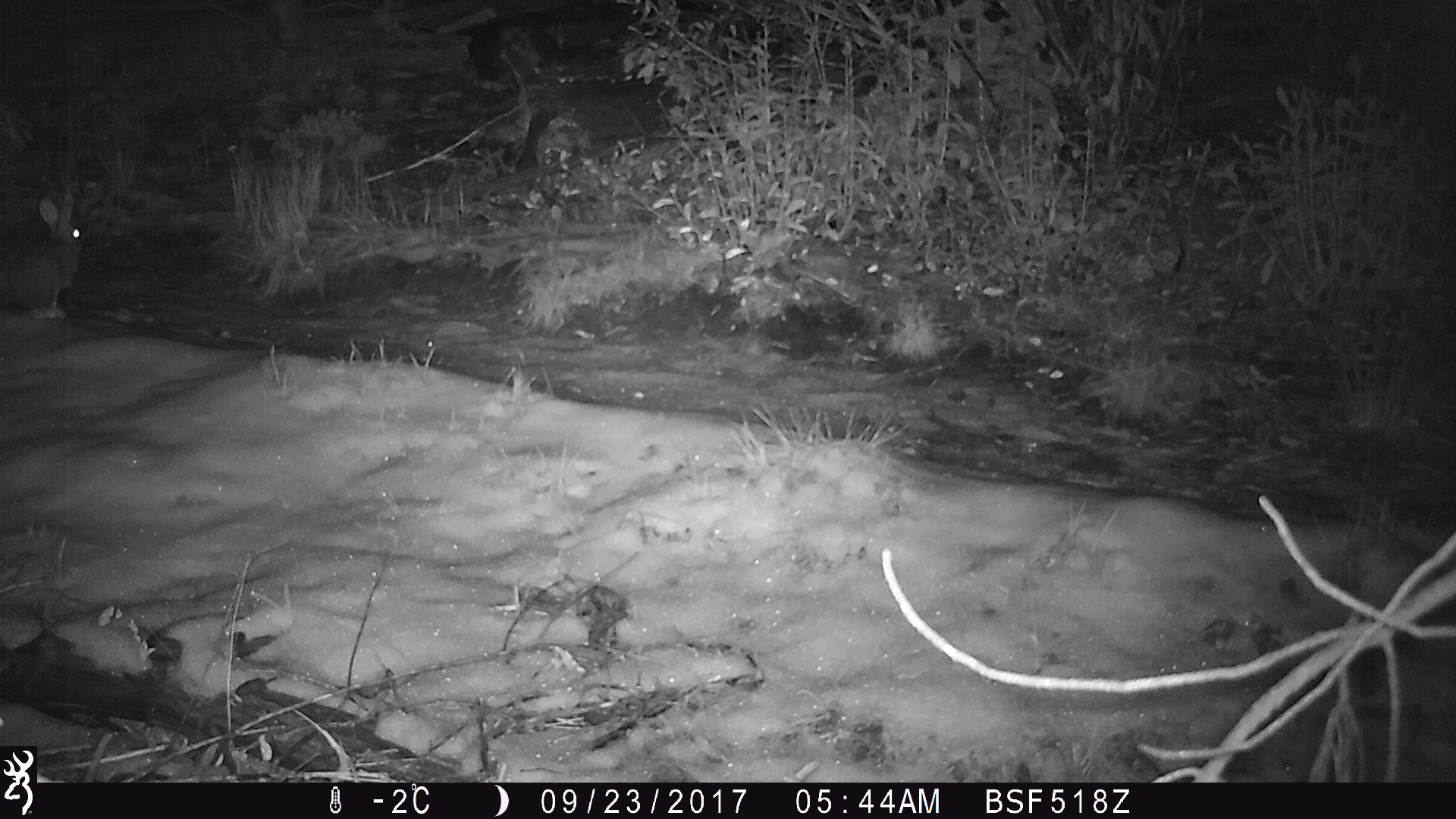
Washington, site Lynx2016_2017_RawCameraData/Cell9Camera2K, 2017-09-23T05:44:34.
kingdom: Animalia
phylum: Chordata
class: Mammalia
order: Lagomorpha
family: Leporidae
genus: Lepus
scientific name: Lepus americanus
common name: snowshoe hare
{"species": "Lepus americanus (snowshoe hare)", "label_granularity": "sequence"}